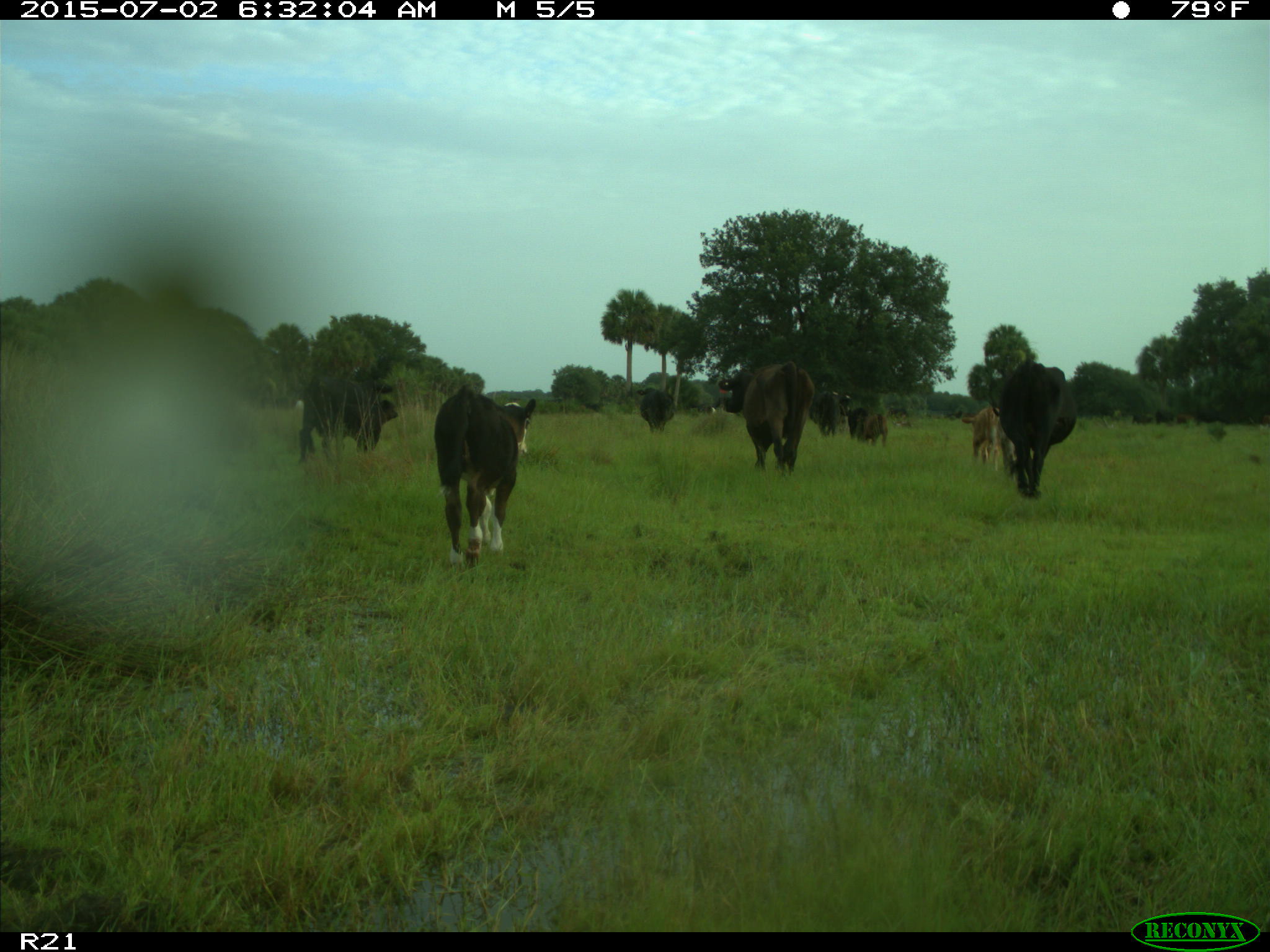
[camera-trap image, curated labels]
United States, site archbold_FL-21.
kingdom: Animalia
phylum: Chordata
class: Mammalia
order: Artiodactyla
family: Bovidae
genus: Bos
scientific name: Bos taurus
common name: domestic cow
Bos taurus (domestic cow).